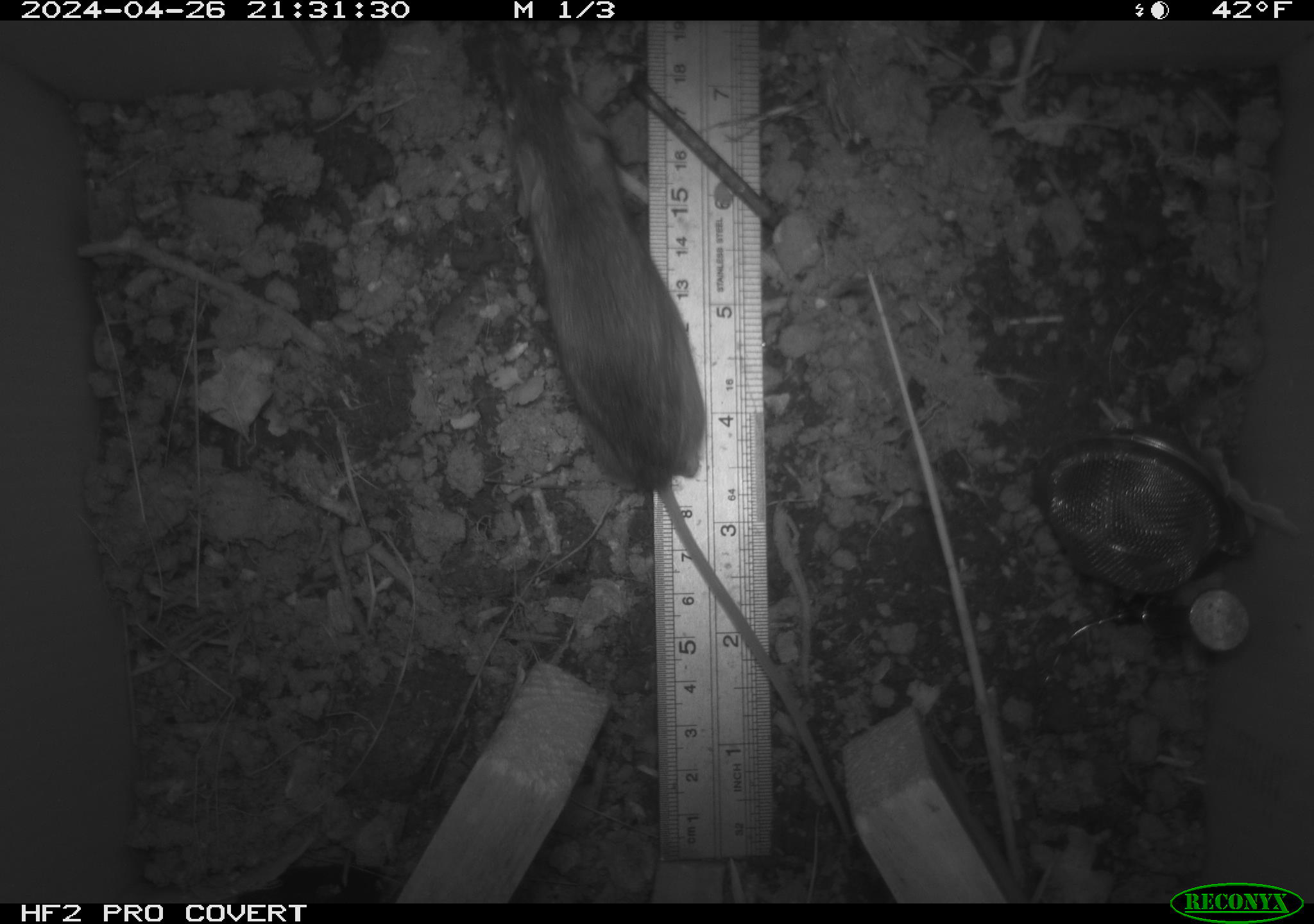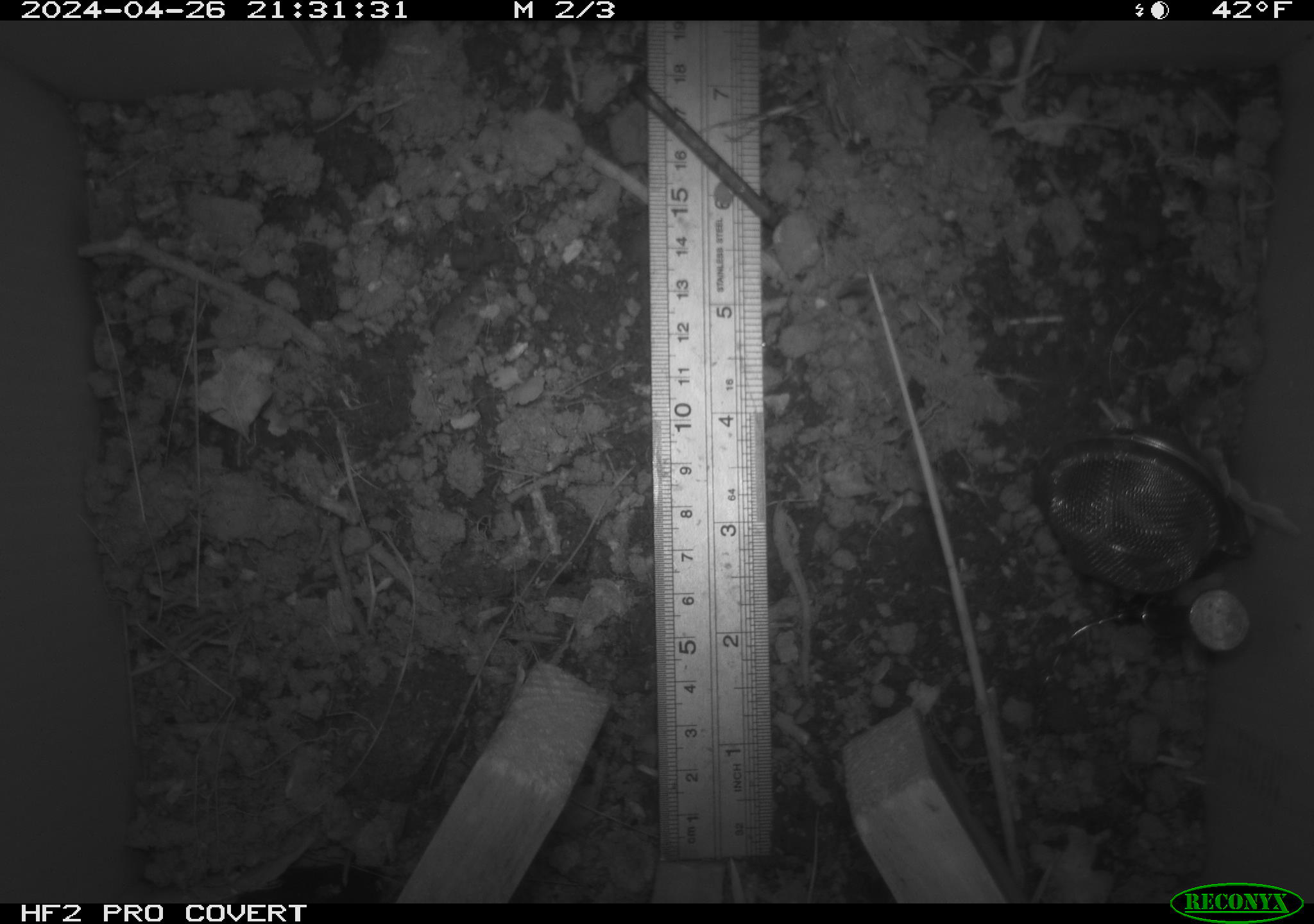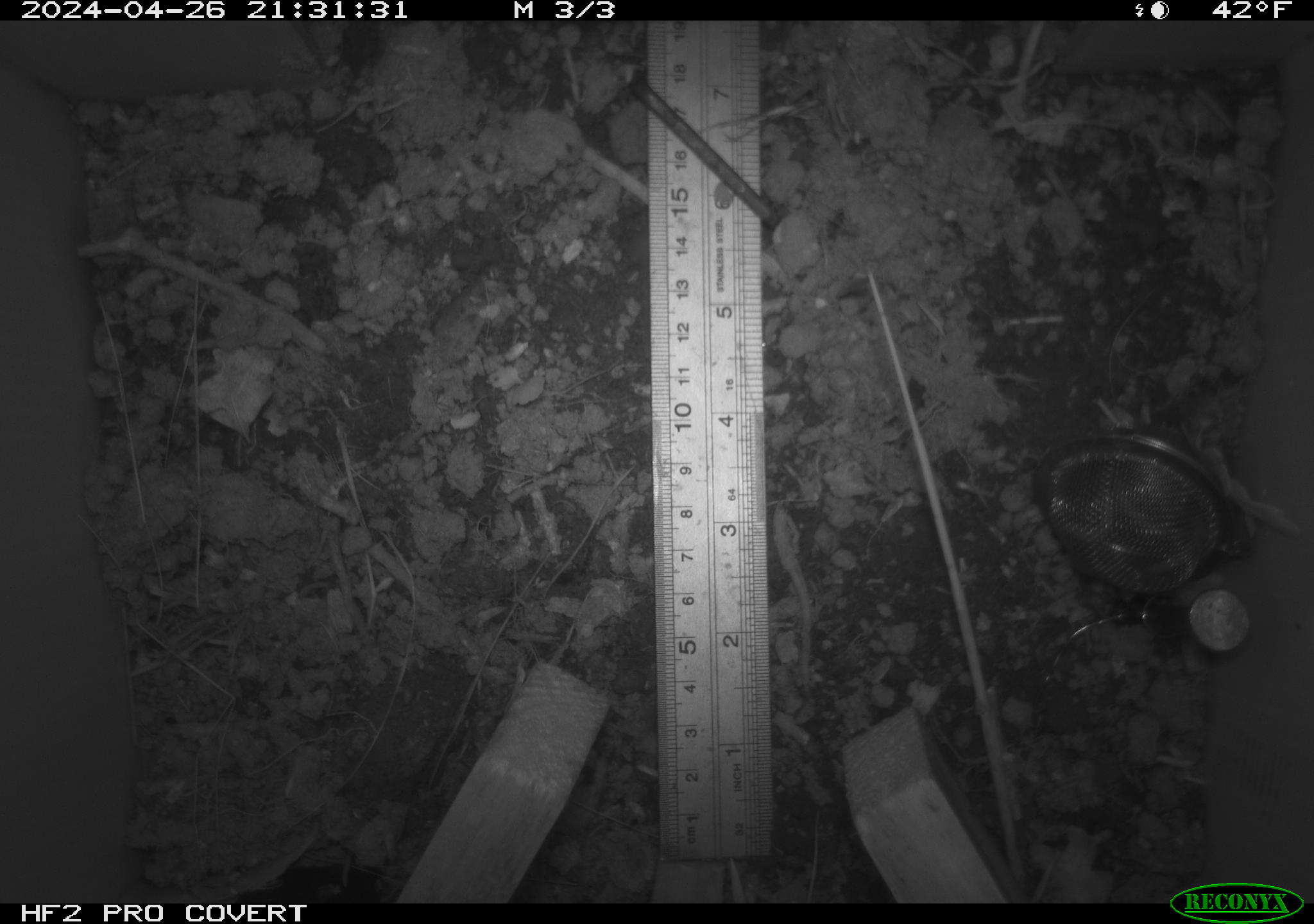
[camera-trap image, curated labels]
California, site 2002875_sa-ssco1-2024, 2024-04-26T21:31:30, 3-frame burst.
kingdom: Animalia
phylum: Chordata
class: Mammalia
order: Rodentia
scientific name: Rodentia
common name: mouse species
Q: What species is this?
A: Mouse species (Rodentia).